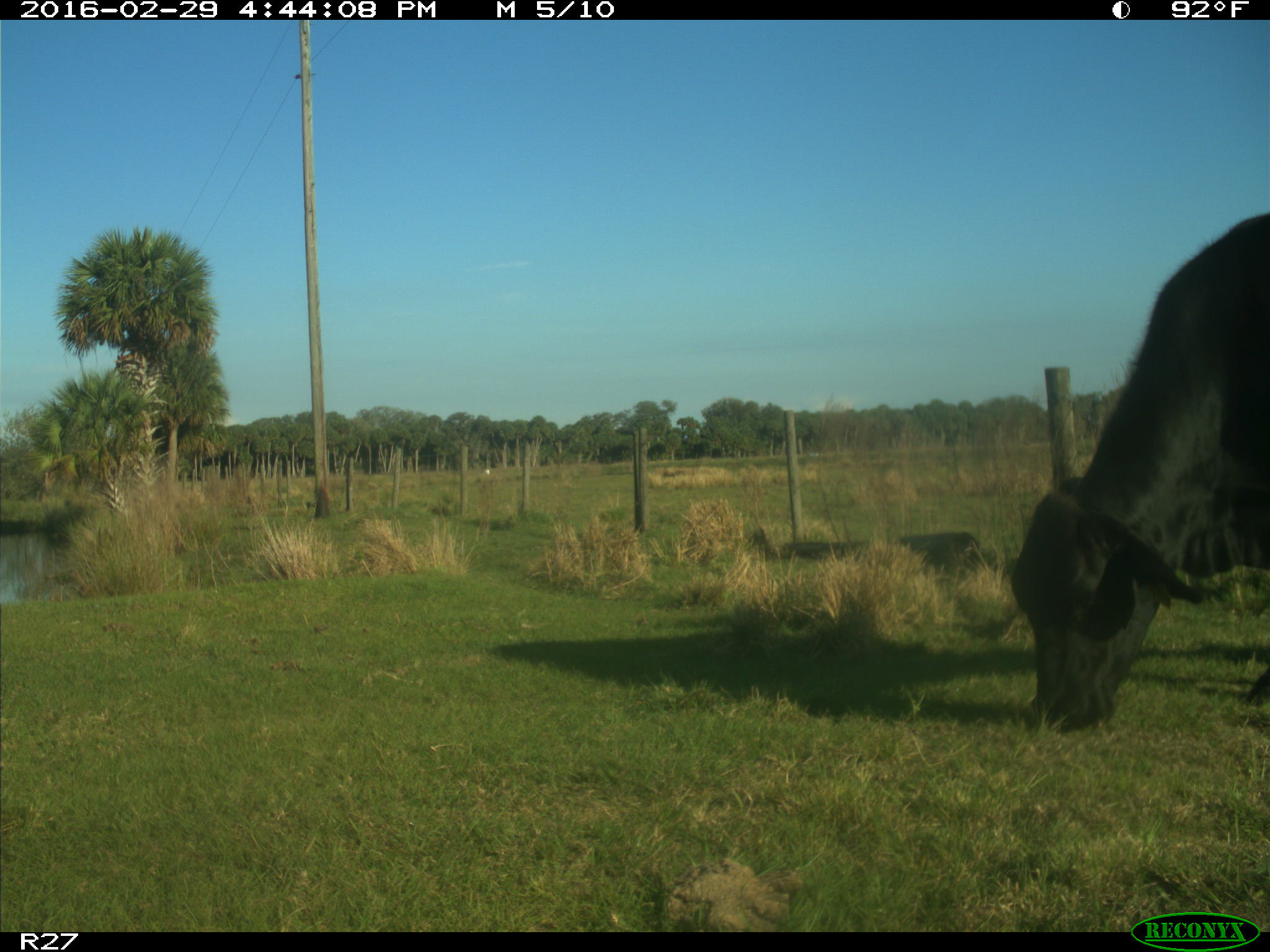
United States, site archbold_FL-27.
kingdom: Animalia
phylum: Chordata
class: Mammalia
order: Artiodactyla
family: Bovidae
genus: Bos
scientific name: Bos taurus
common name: domestic cow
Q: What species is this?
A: Bos taurus (domestic cow).